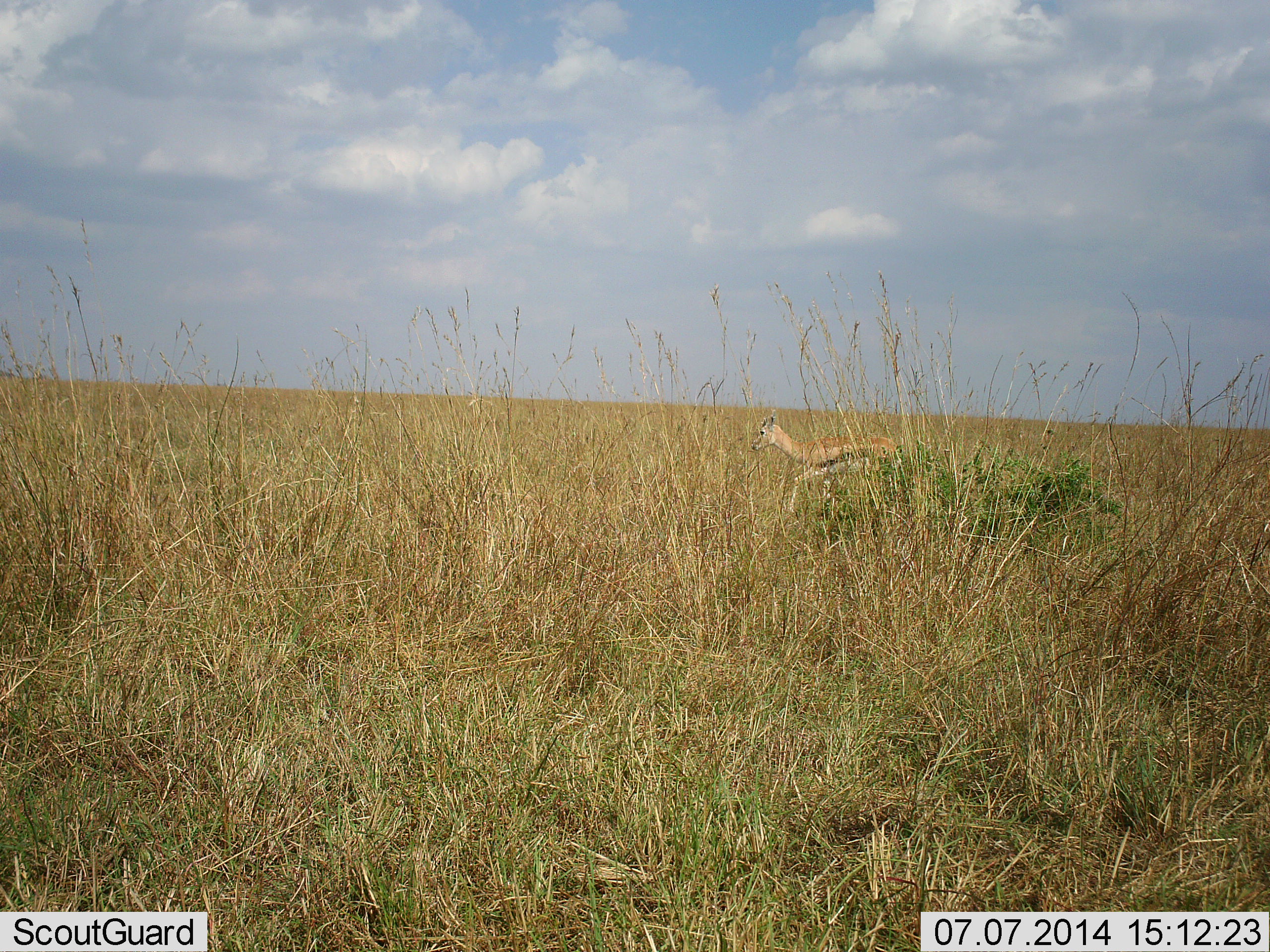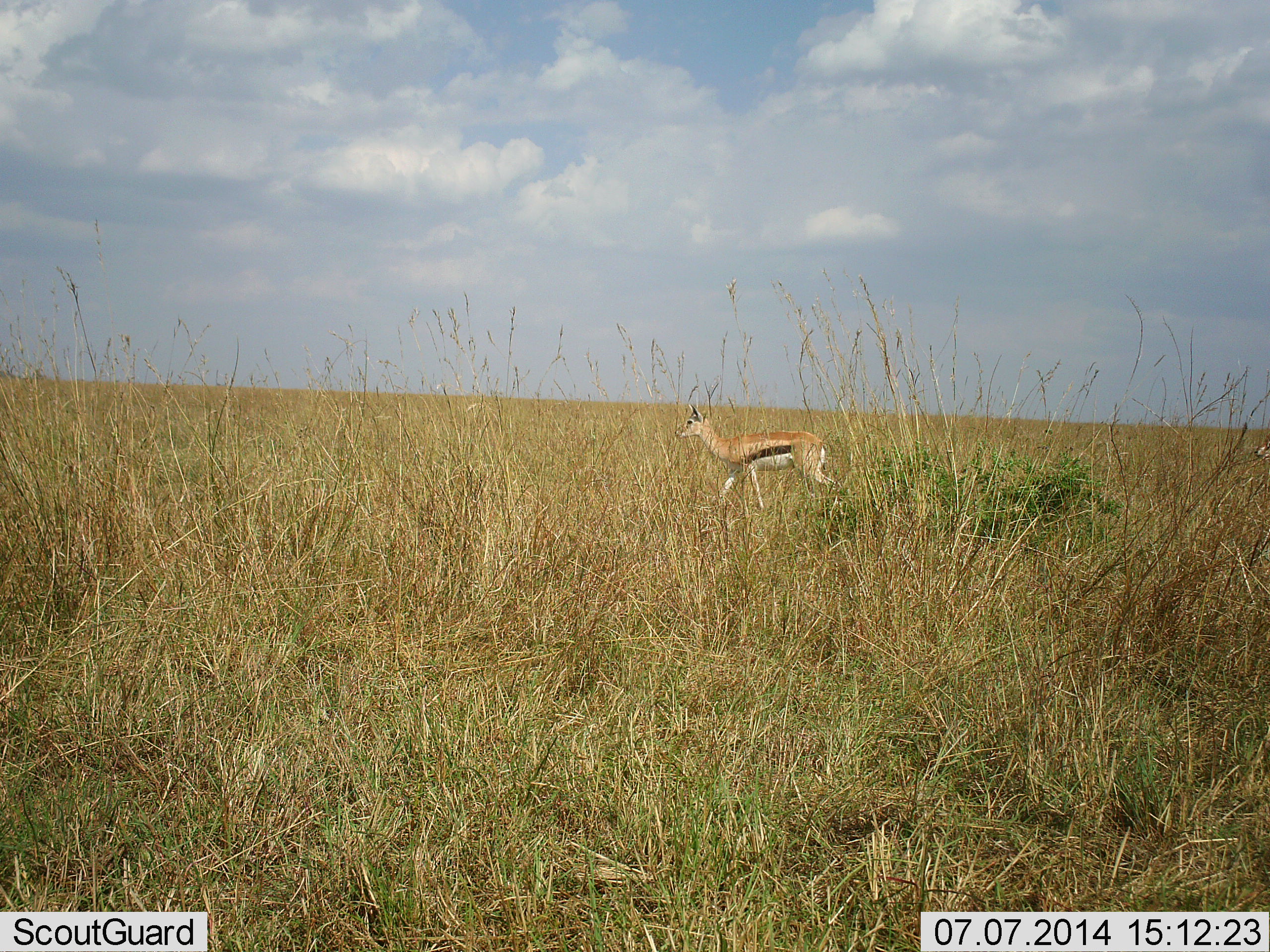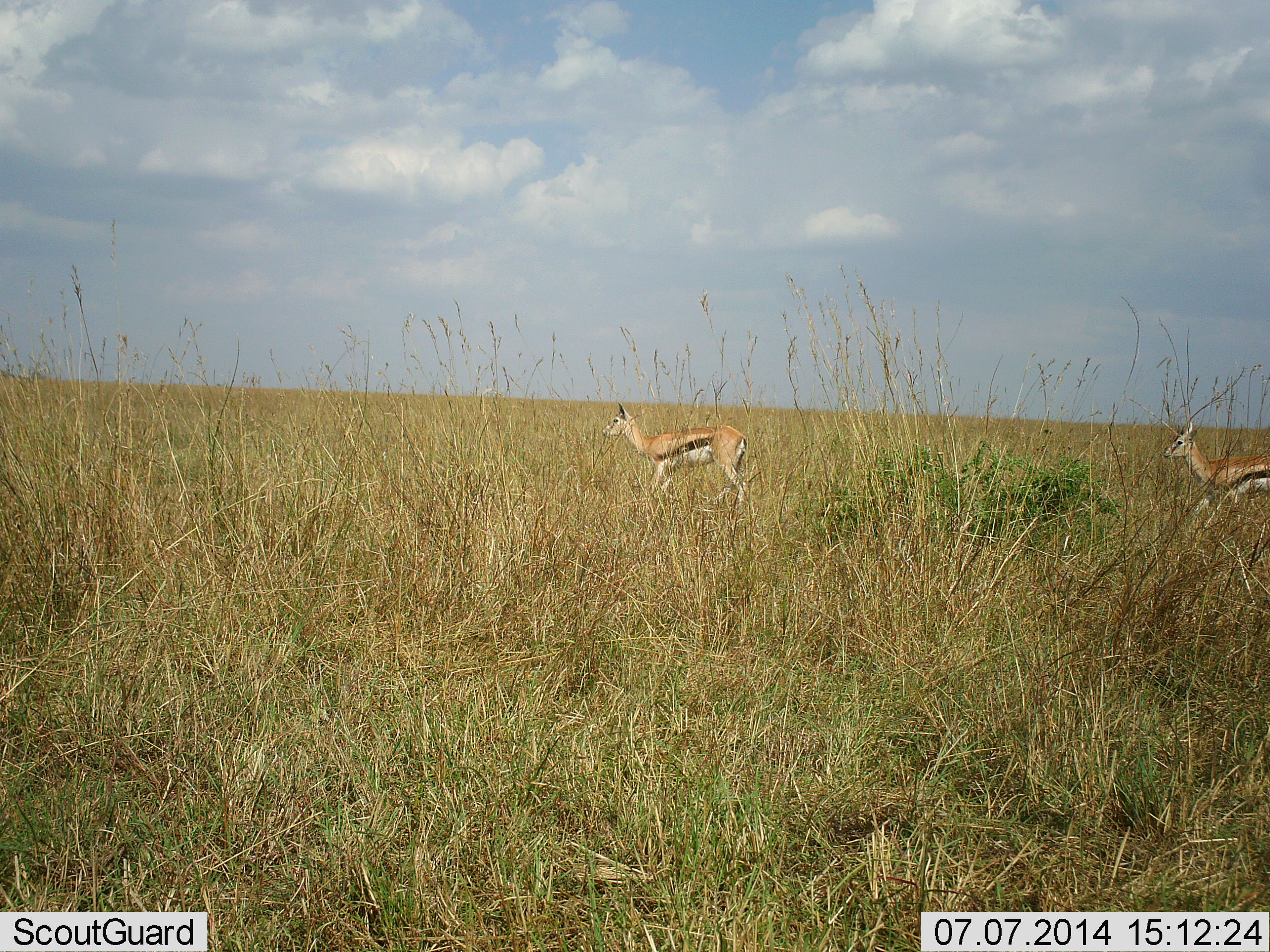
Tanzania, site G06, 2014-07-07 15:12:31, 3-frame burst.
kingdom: Animalia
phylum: Chordata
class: Mammalia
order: Artiodactyla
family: Bovidae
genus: Eudorcas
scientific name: Eudorcas thomsonii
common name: thomson's gazelle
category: gazellethomsons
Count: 2.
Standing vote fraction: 20%.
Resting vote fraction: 0%.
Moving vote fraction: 80%.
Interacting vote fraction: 0%.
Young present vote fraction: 0%.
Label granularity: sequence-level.